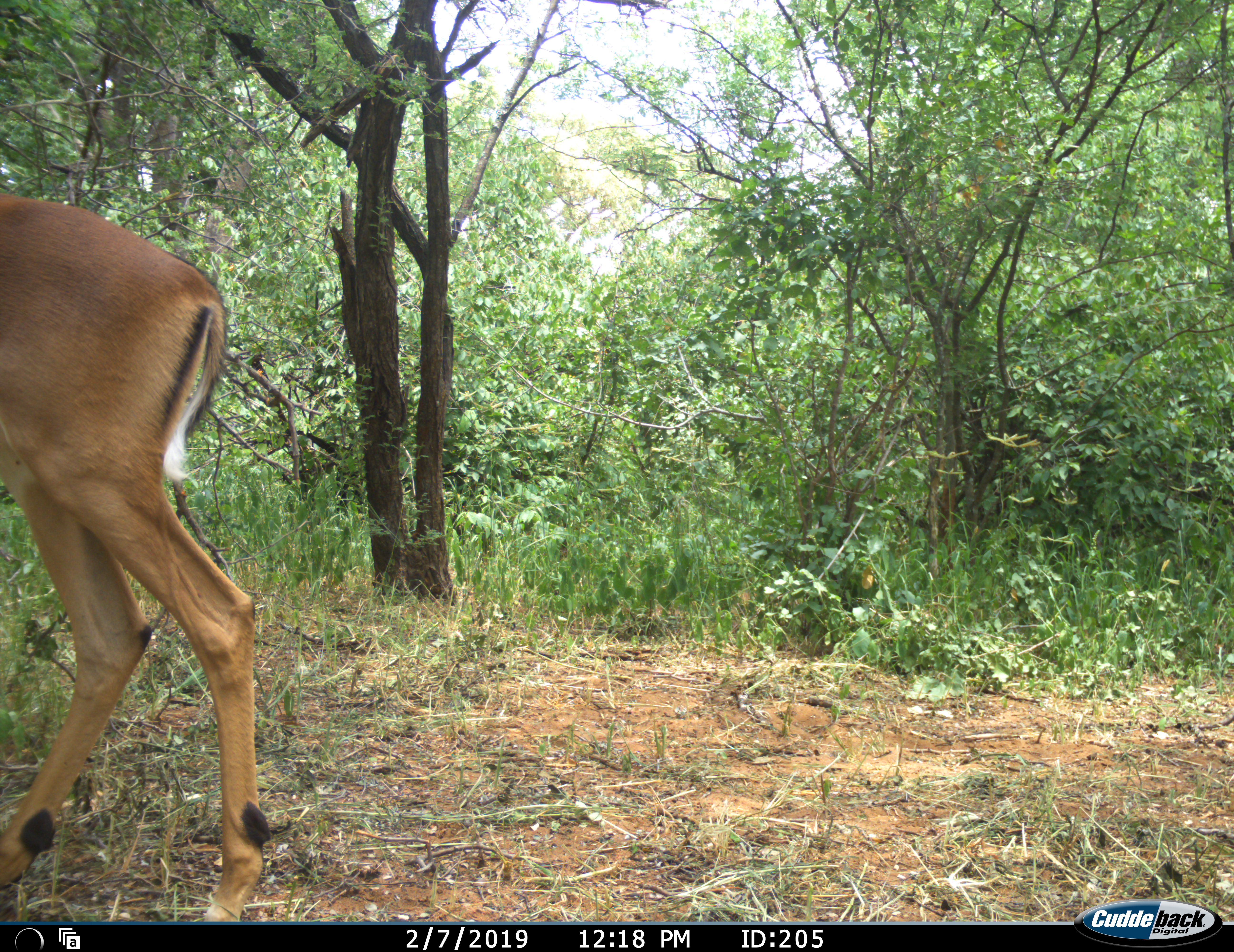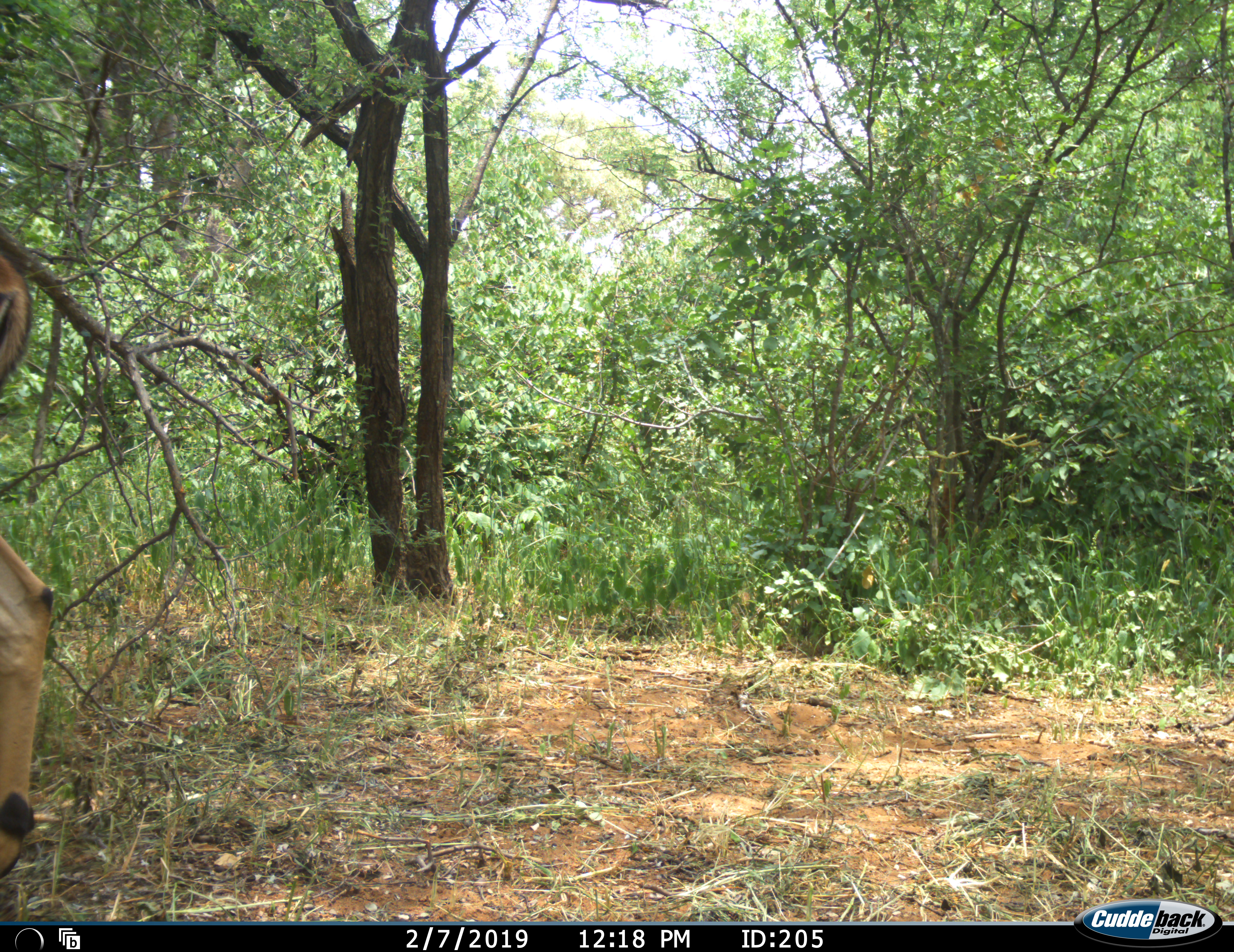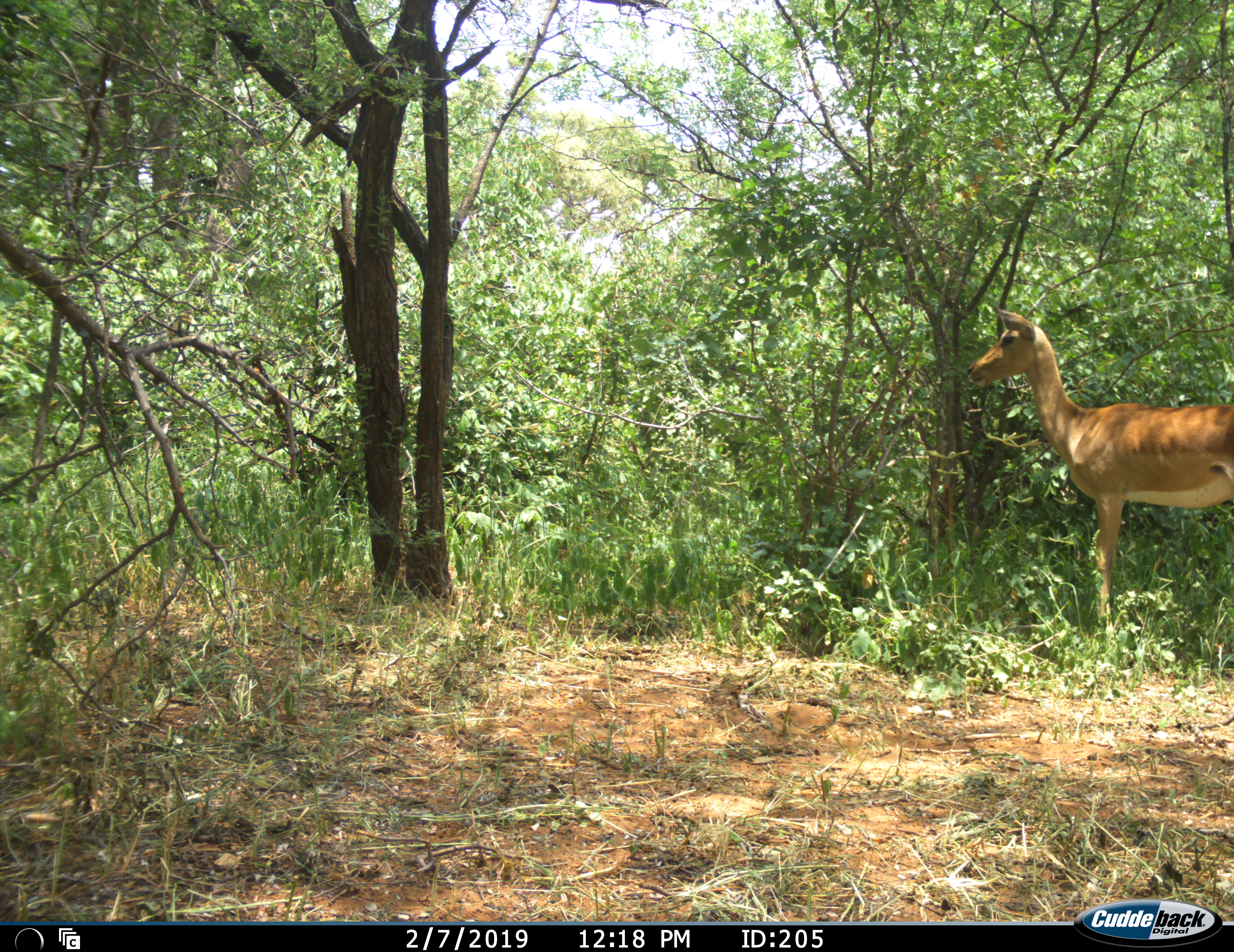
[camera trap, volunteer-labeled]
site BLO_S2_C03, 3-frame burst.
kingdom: Animalia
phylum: Chordata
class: Mammalia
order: Artiodactyla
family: Bovidae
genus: Aepyceros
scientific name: Aepyceros melampus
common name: impala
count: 2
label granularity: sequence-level